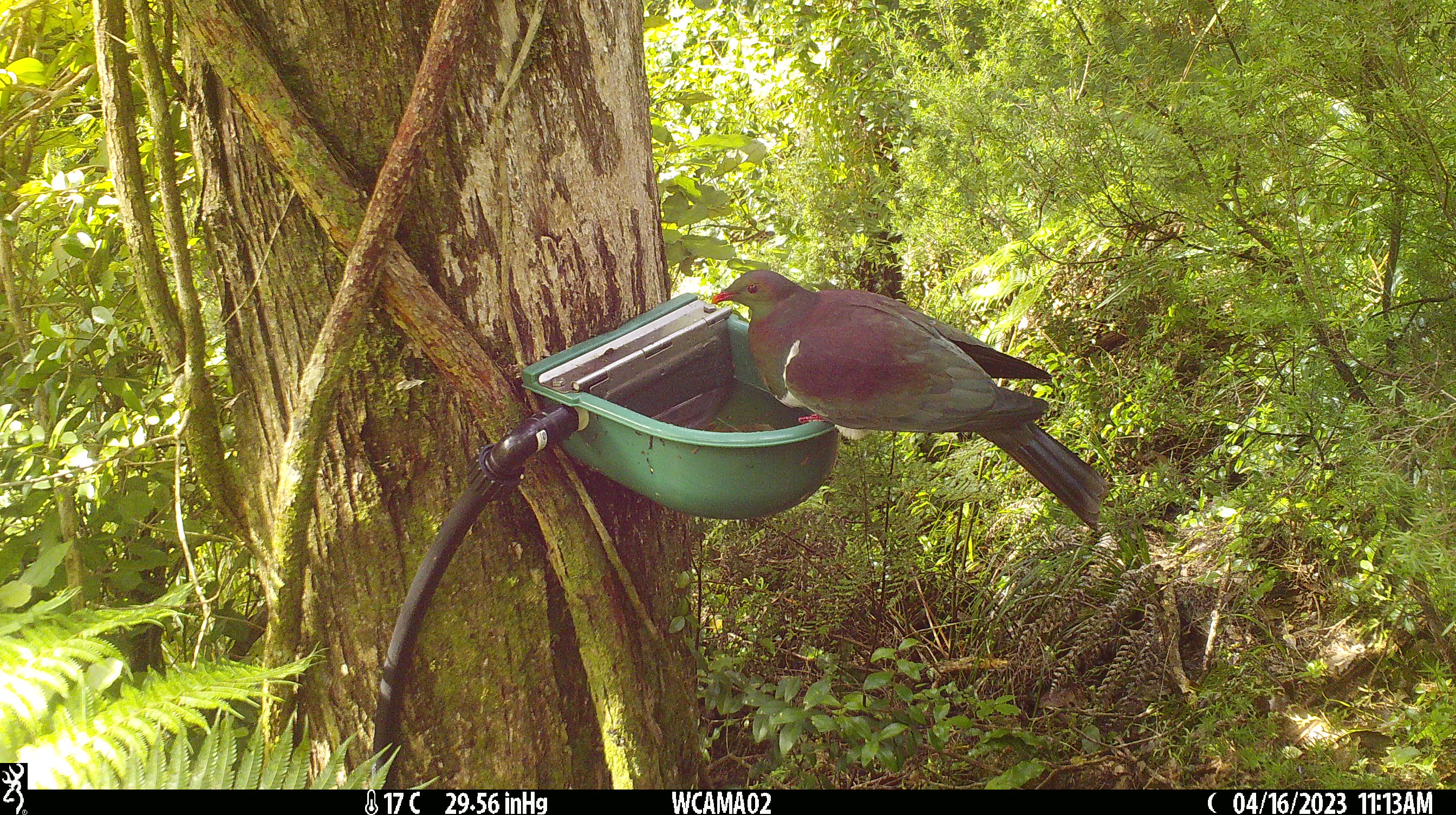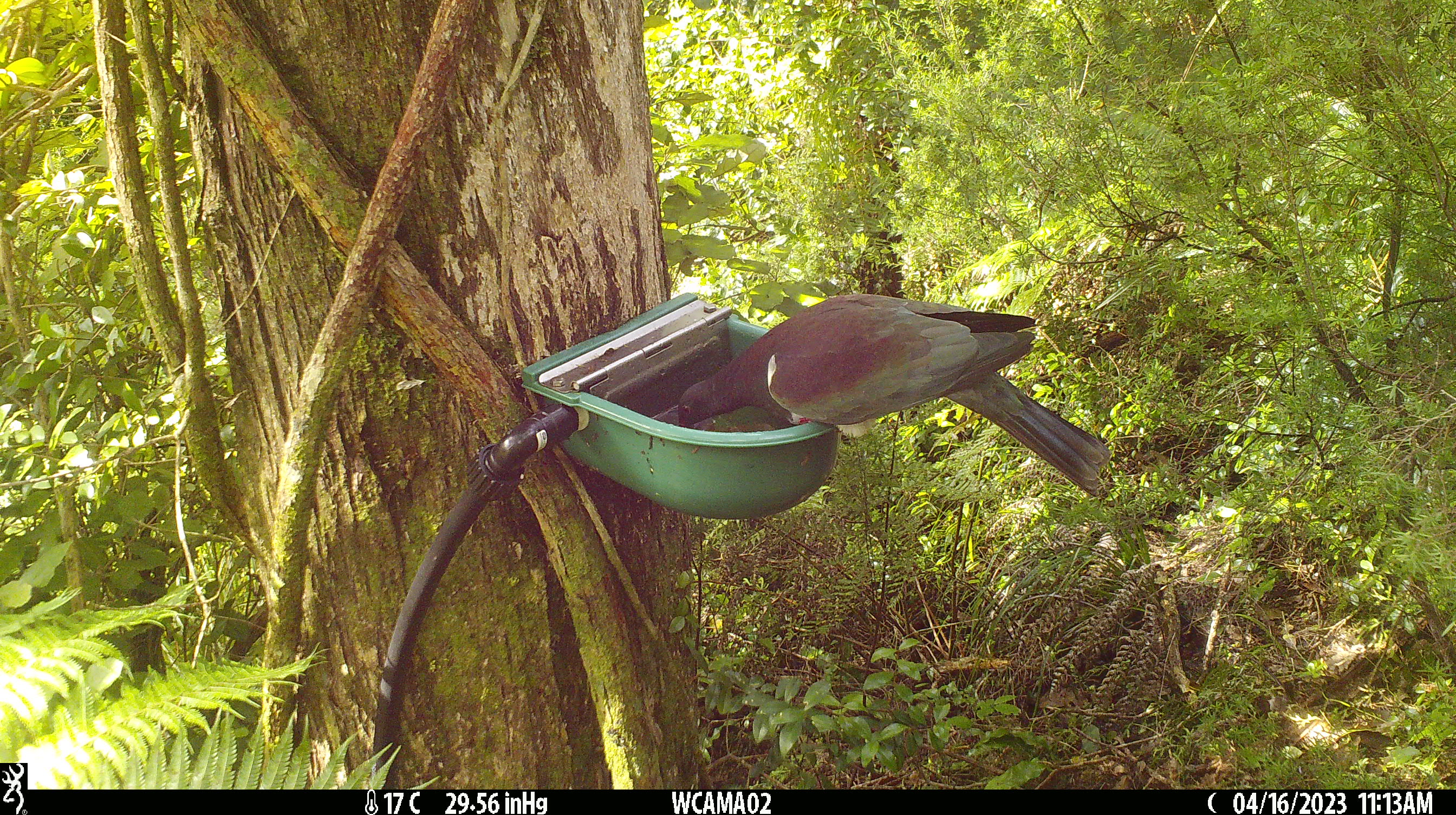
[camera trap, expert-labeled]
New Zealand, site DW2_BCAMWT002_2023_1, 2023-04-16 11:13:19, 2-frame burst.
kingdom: Animalia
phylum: Chordata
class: Aves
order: Columbiformes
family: Columbidae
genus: Hemiphaga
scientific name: Hemiphaga novaeseelandiae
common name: new zealand pigeon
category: kereru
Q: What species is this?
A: Kereru (new zealand pigeon) (Hemiphaga novaeseelandiae).